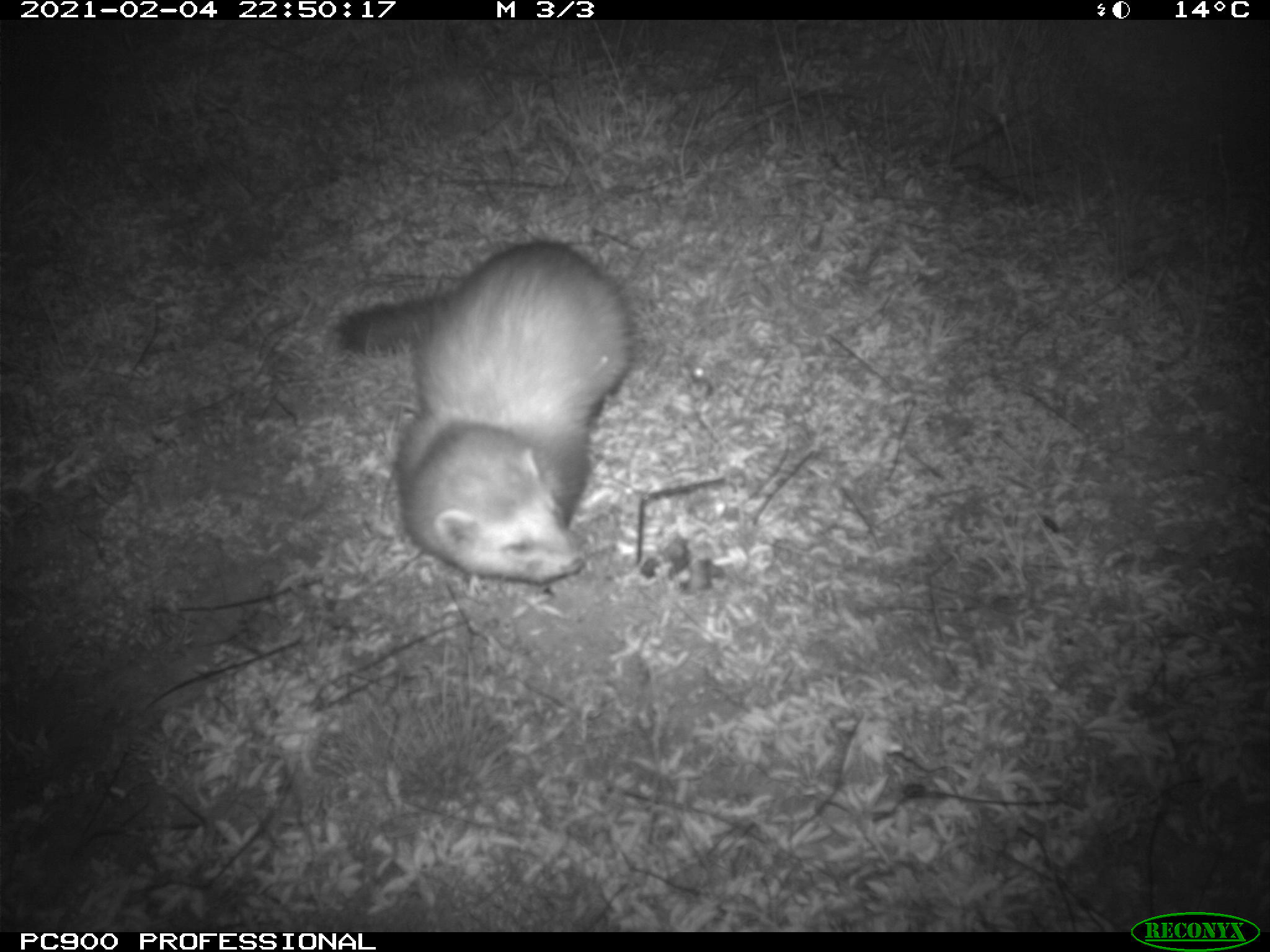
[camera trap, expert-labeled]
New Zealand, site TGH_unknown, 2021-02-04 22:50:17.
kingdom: Animalia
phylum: Chordata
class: Mammalia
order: Carnivora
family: Mustelidae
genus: Mustela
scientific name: Mustela furo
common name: ferret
Ferret (Mustela furo).